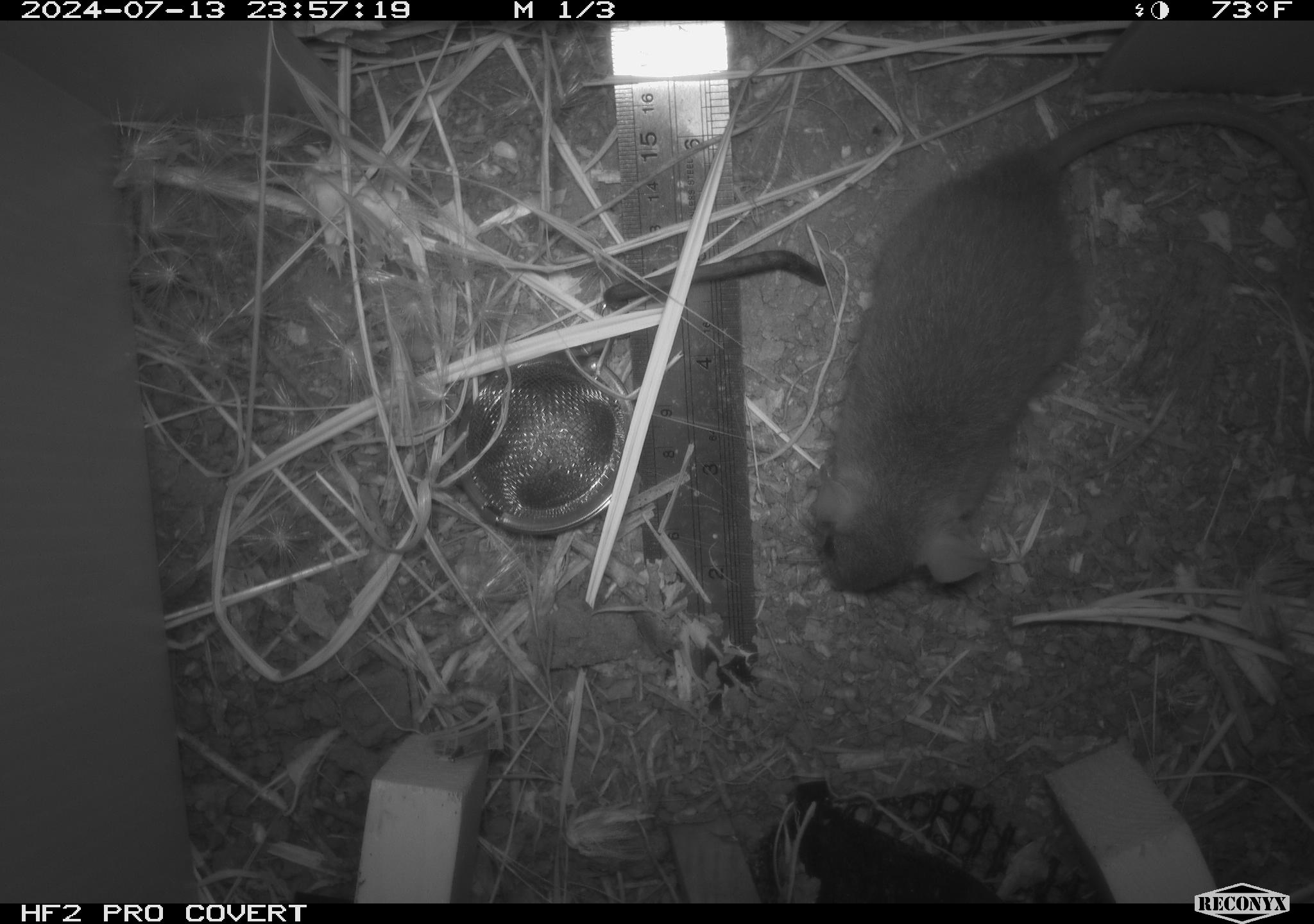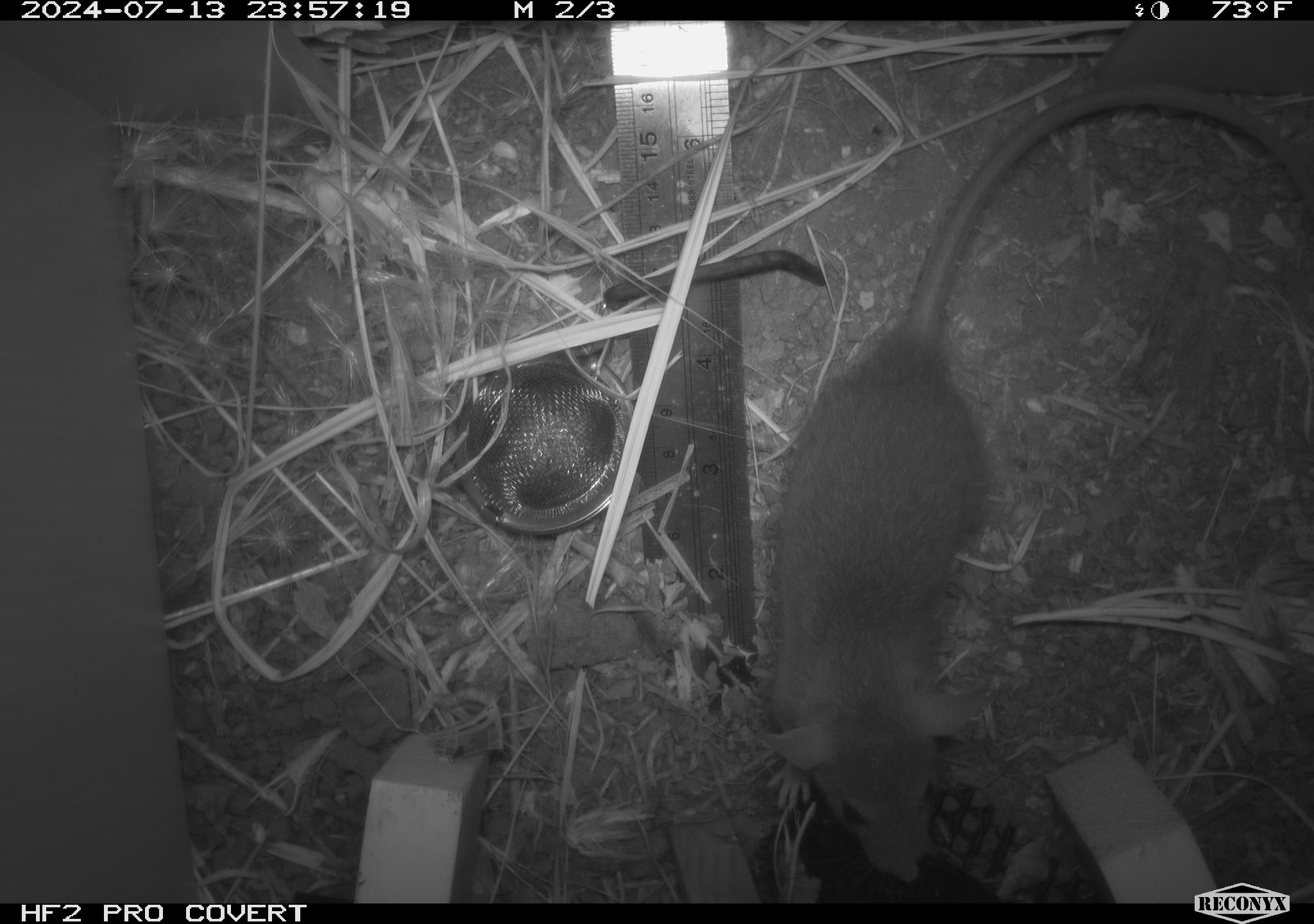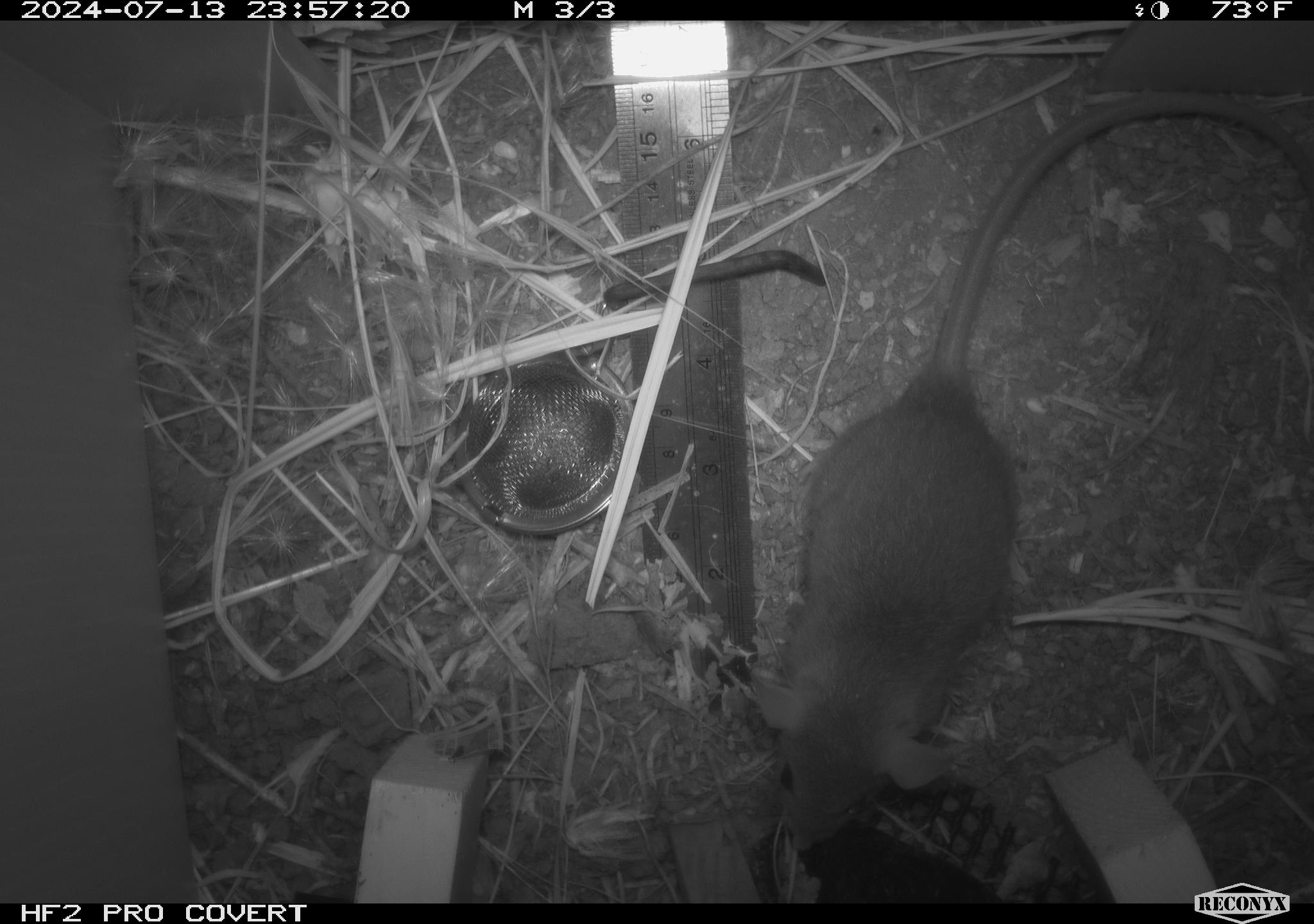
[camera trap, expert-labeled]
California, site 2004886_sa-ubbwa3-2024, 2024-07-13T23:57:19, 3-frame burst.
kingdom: Animalia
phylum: Chordata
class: Mammalia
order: Rodentia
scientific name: Rodentia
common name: mouse species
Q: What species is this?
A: Mouse species (Rodentia).